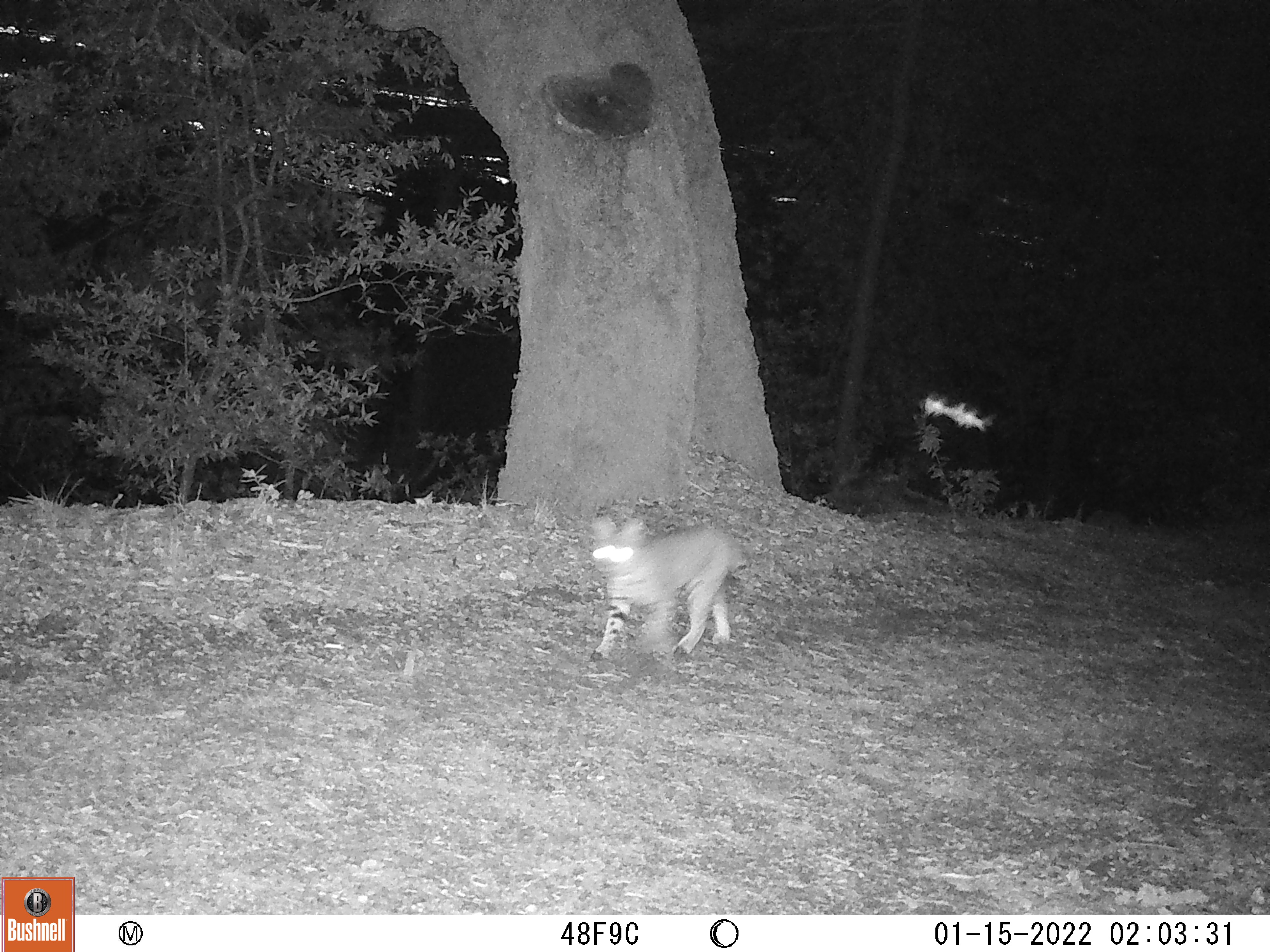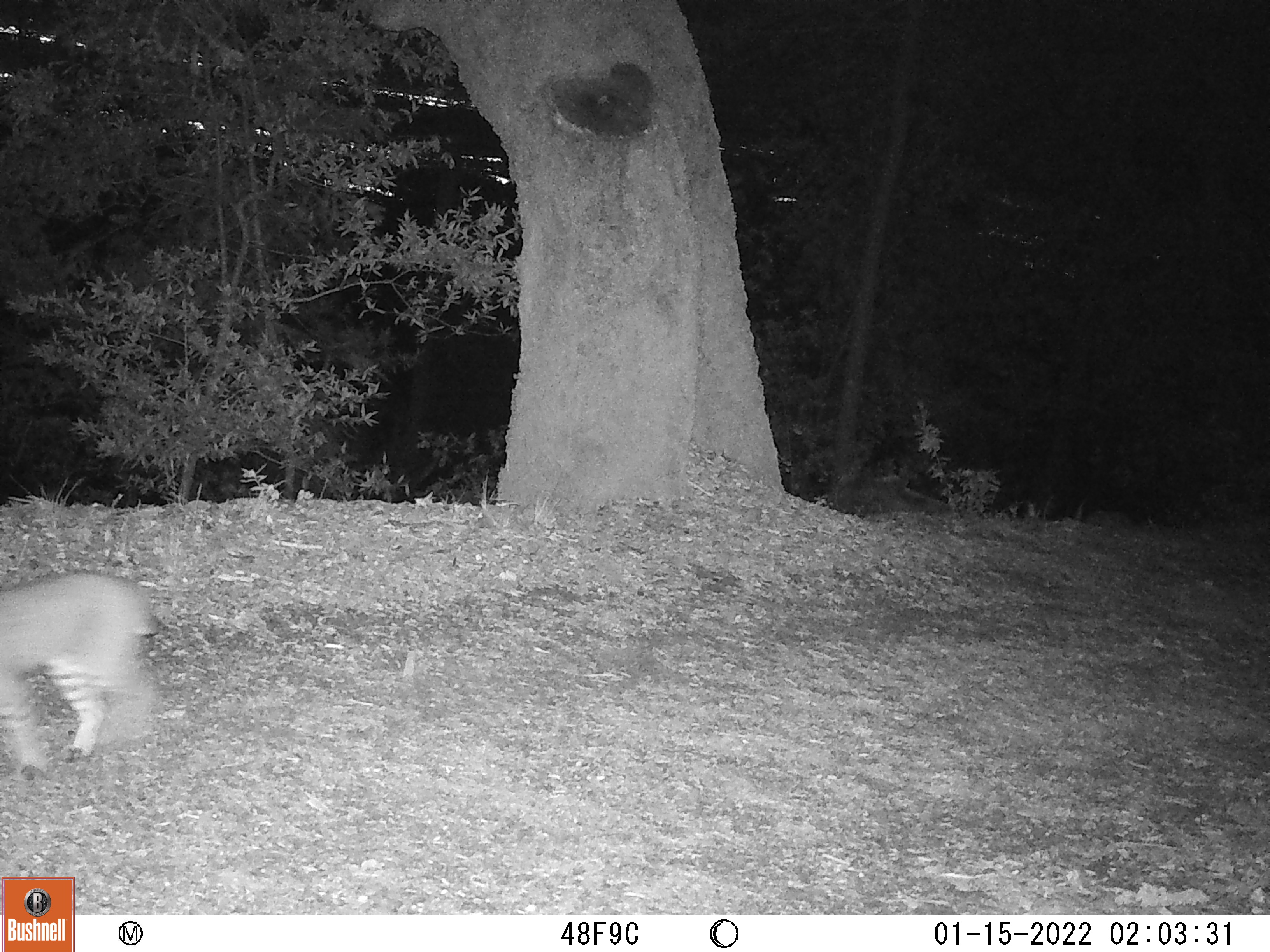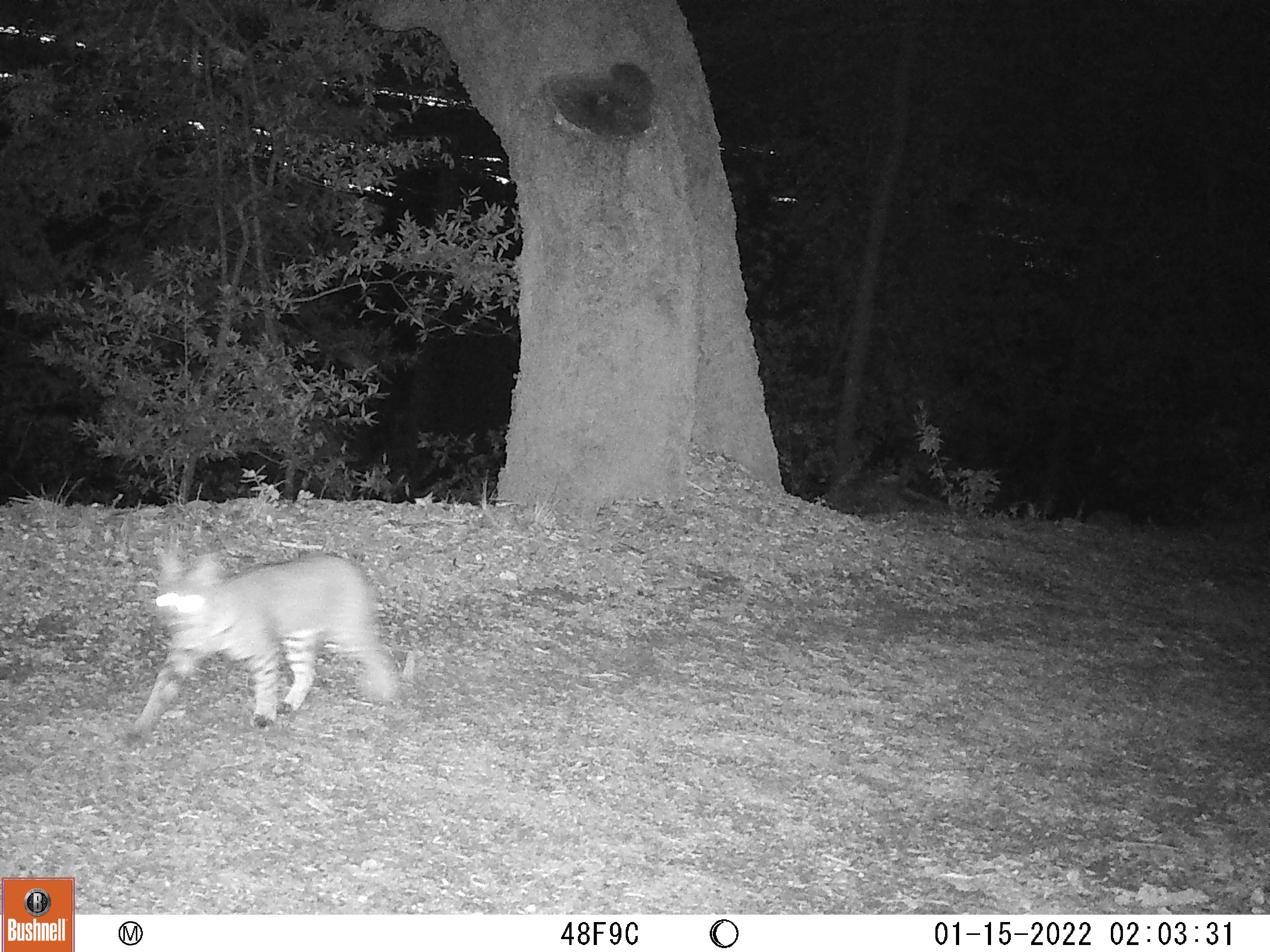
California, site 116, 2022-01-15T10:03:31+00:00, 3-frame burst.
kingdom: Animalia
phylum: Chordata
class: Mammalia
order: Carnivora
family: Felidae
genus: Lynx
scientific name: Lynx rufus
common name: bobcat